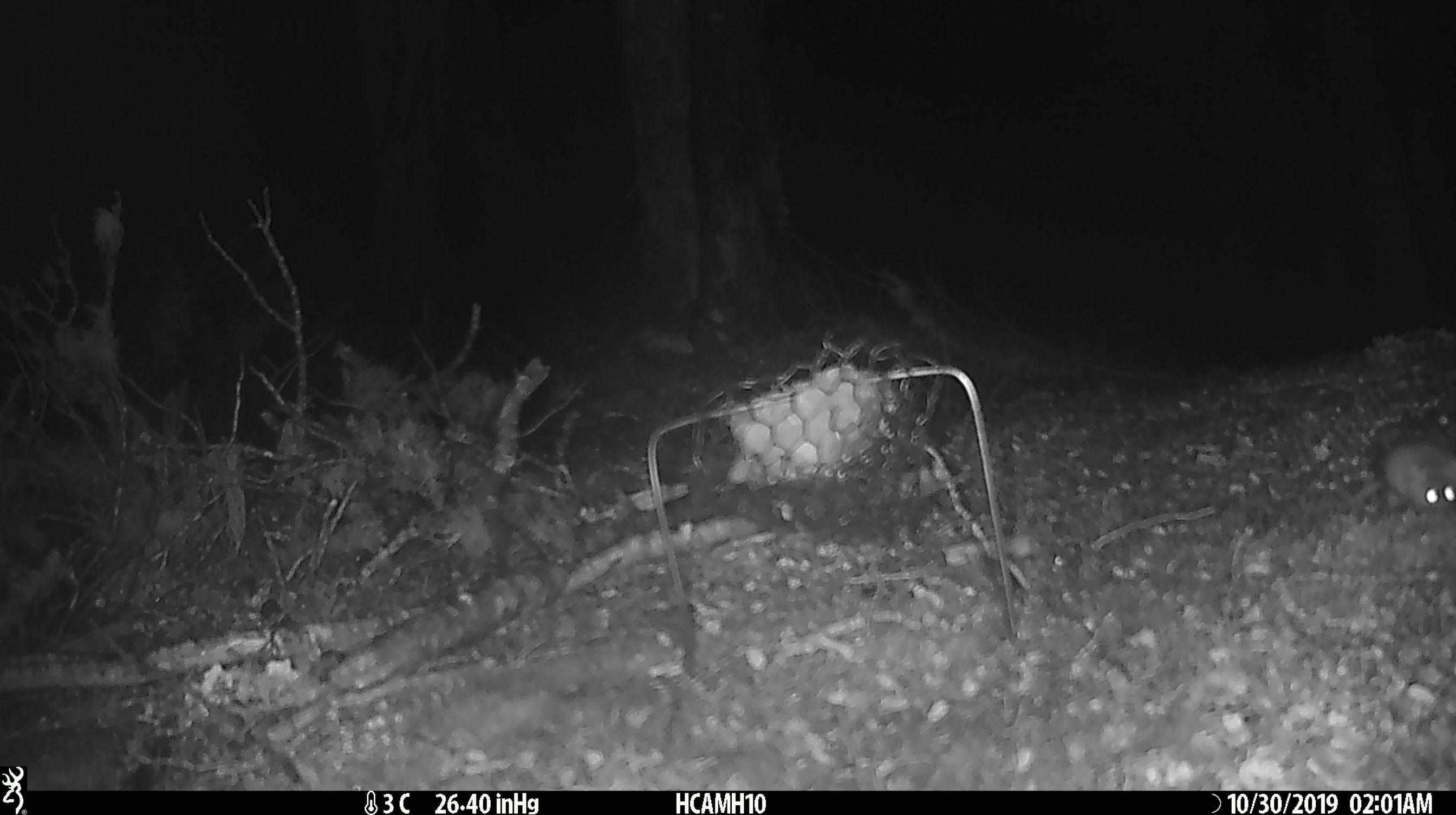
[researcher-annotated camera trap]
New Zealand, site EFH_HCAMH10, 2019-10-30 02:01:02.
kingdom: Animalia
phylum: Chordata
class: Mammalia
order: Rodentia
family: Muridae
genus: Mus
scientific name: Mus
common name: mouse